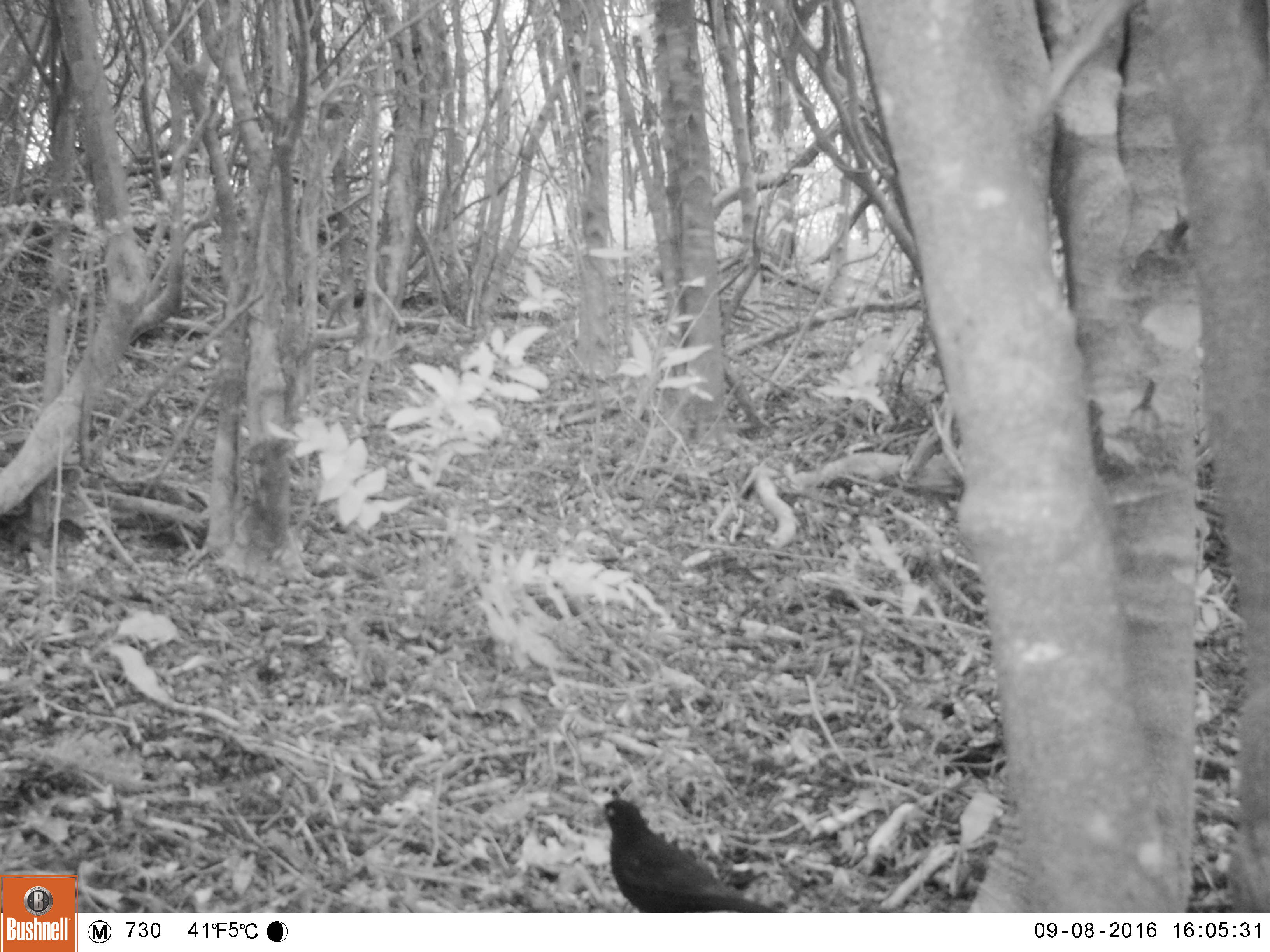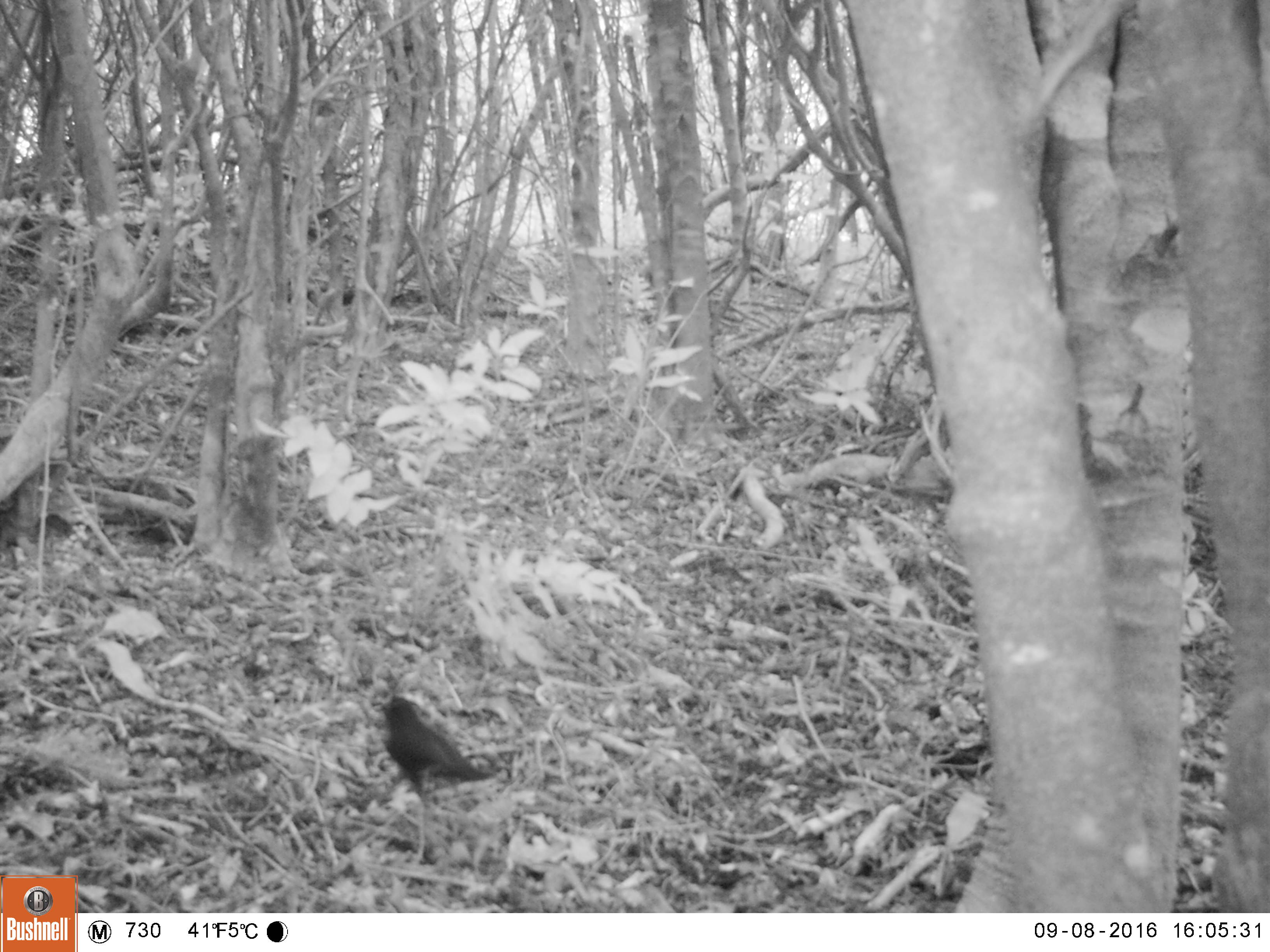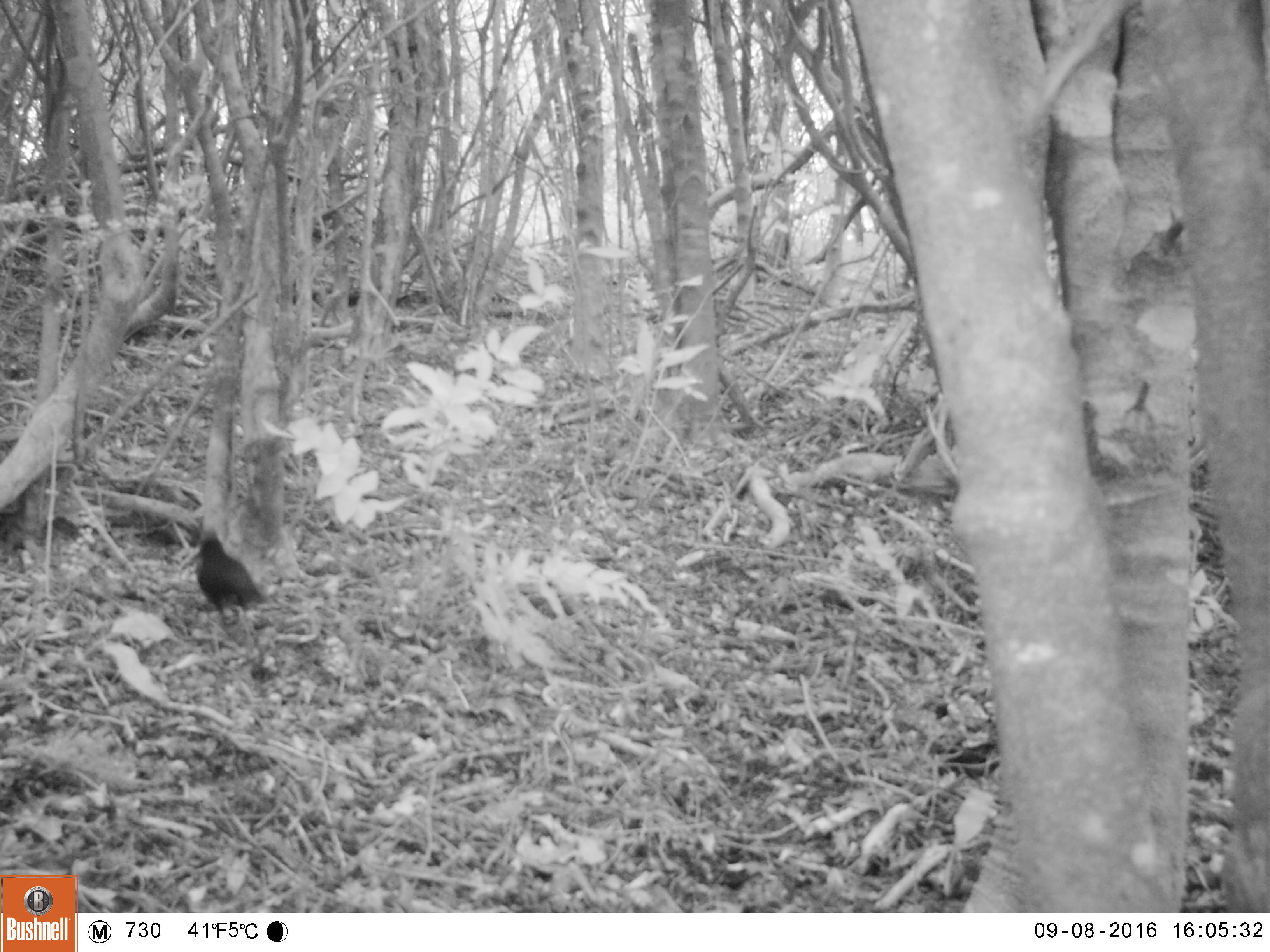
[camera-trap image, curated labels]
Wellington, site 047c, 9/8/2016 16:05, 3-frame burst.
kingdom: Animalia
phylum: Chordata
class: Aves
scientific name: Aves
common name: bird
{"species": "bird (Aves)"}